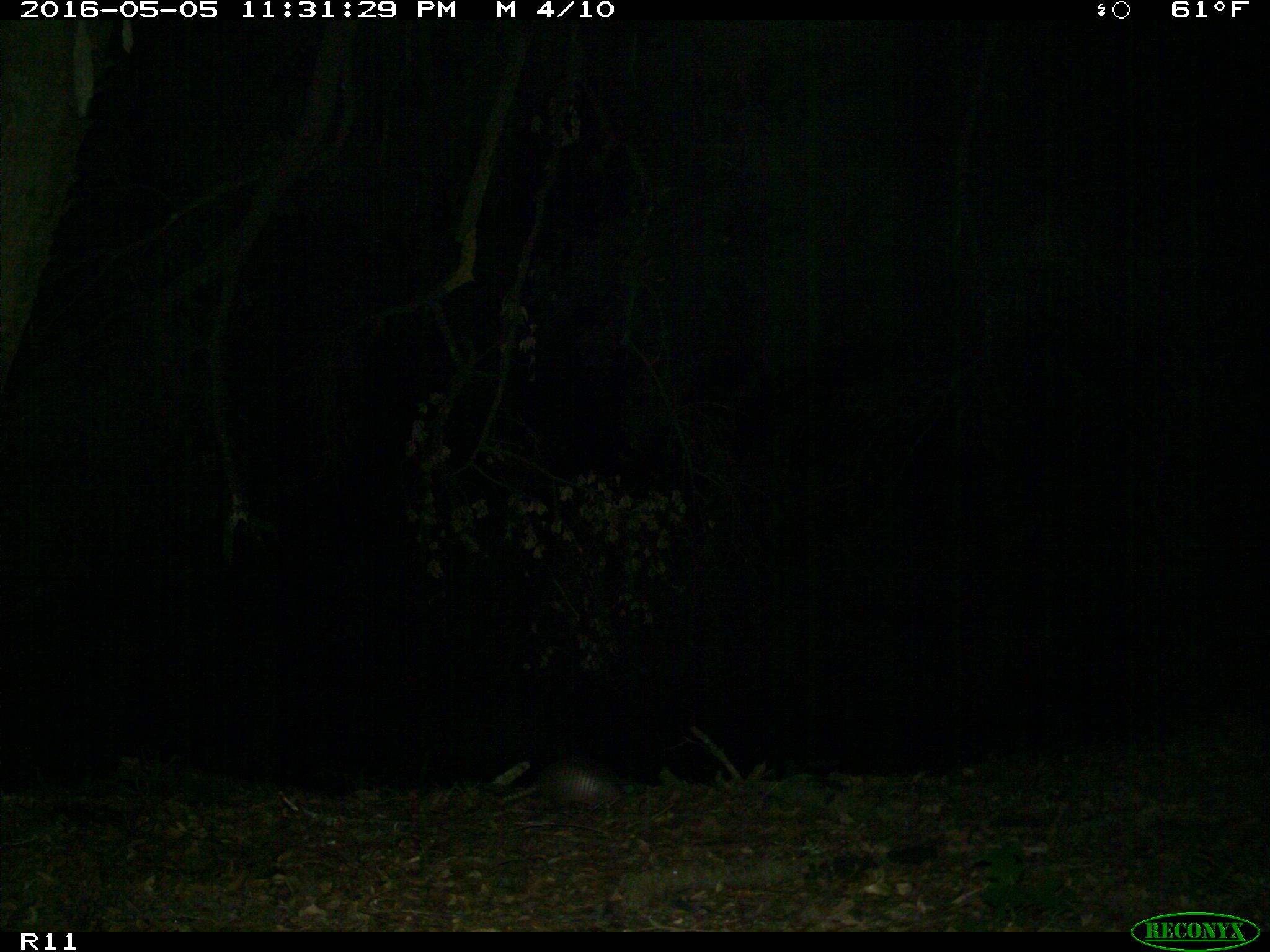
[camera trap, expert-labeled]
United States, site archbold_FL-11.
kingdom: Animalia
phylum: Chordata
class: Mammalia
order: Cingulata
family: Dasypodidae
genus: Dasypus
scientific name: Dasypus novemcinctus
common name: nine-banded armadillo